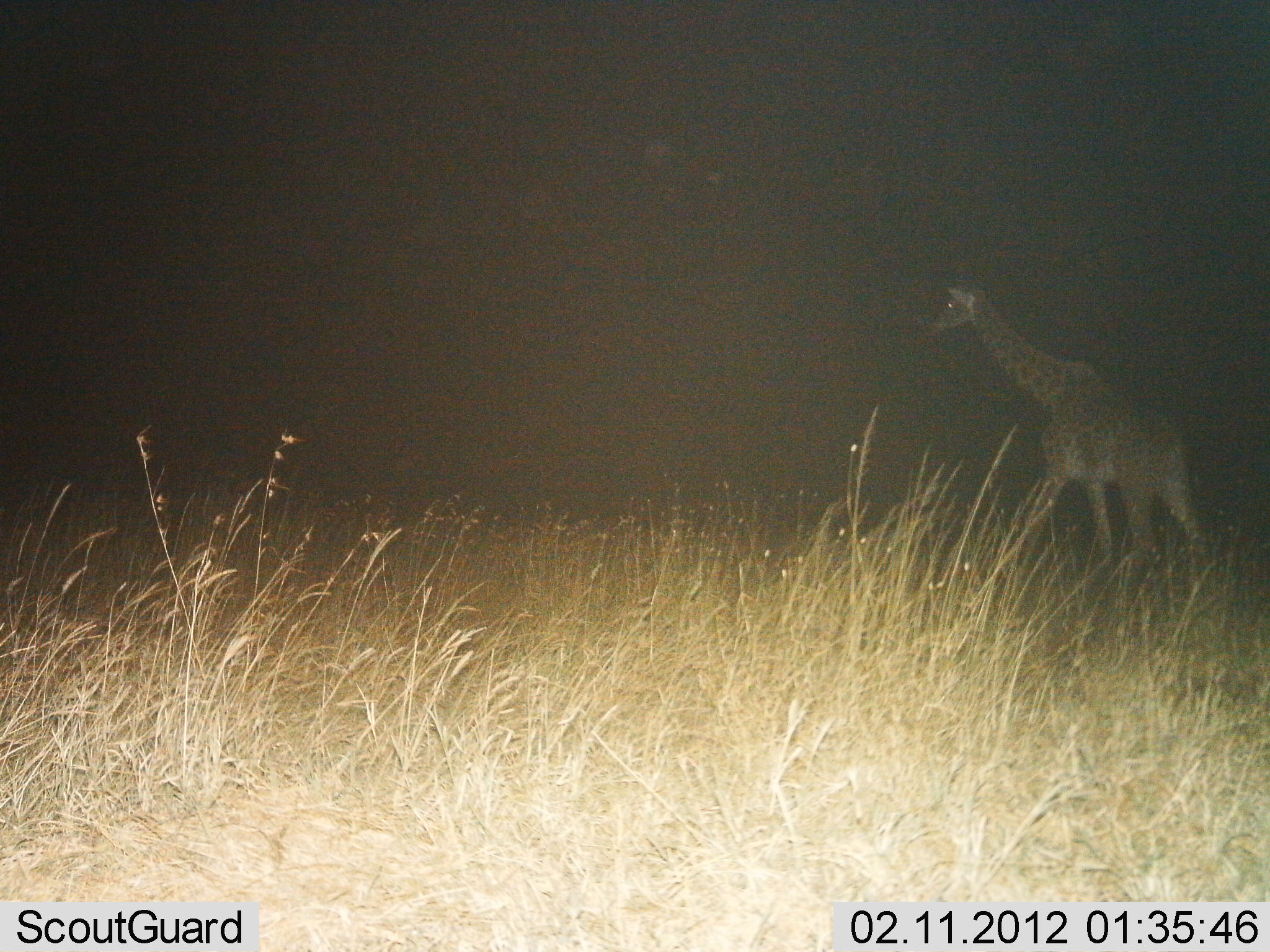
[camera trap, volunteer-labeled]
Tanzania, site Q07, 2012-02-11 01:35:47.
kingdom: Animalia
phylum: Chordata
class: Mammalia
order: Artiodactyla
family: Giraffidae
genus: Giraffa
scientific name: Giraffa camelopardalis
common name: giraffe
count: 1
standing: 15%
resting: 0%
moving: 85%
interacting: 0%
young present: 0%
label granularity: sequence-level